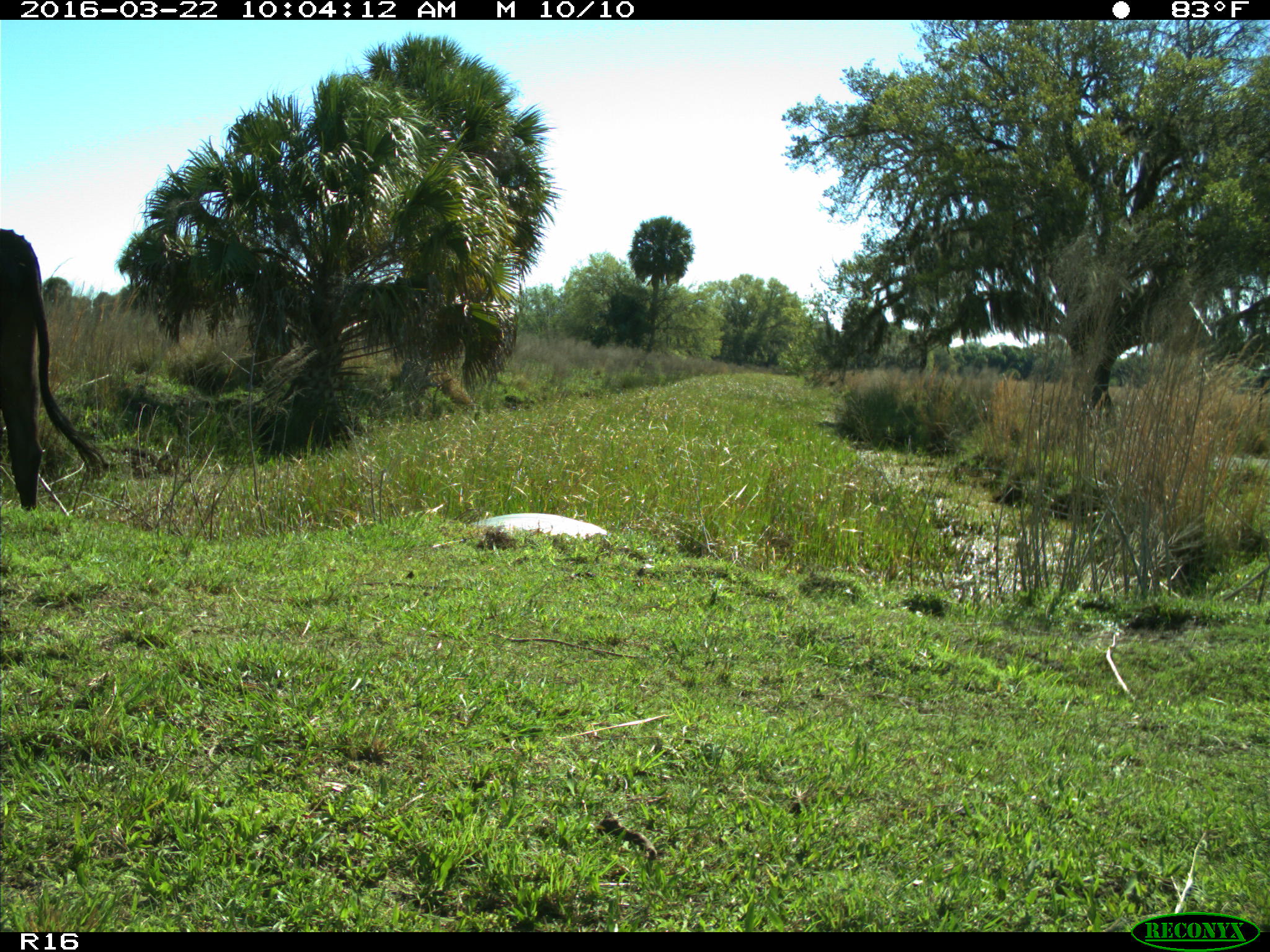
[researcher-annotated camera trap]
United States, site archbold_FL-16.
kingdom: Animalia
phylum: Chordata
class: Mammalia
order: Artiodactyla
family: Bovidae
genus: Bos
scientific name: Bos taurus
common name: domestic cow